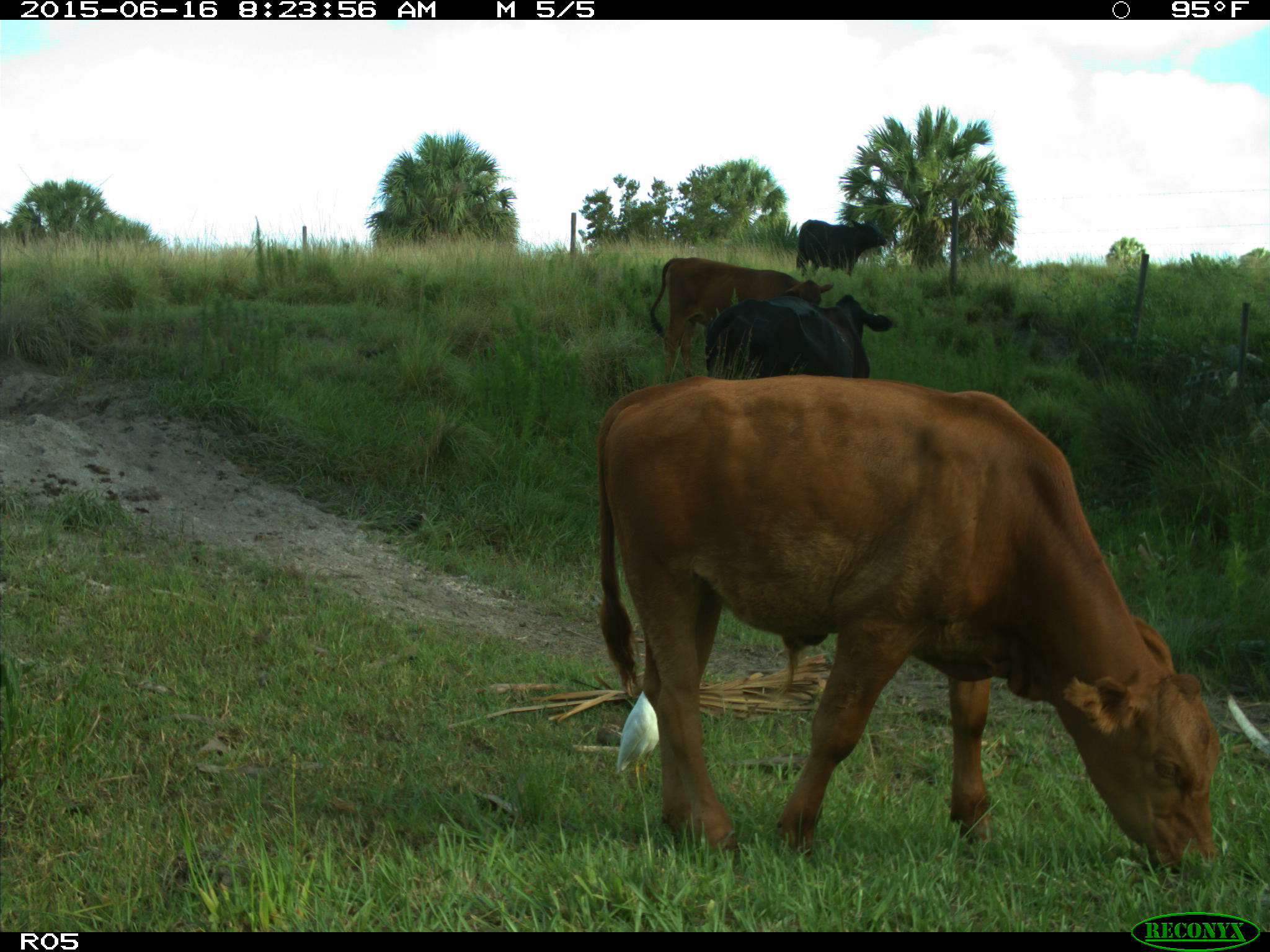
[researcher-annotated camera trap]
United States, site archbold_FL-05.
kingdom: Animalia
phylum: Chordata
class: Mammalia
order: Artiodactyla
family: Bovidae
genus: Bos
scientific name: Bos taurus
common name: domestic cow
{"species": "Bos taurus (domestic cow)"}